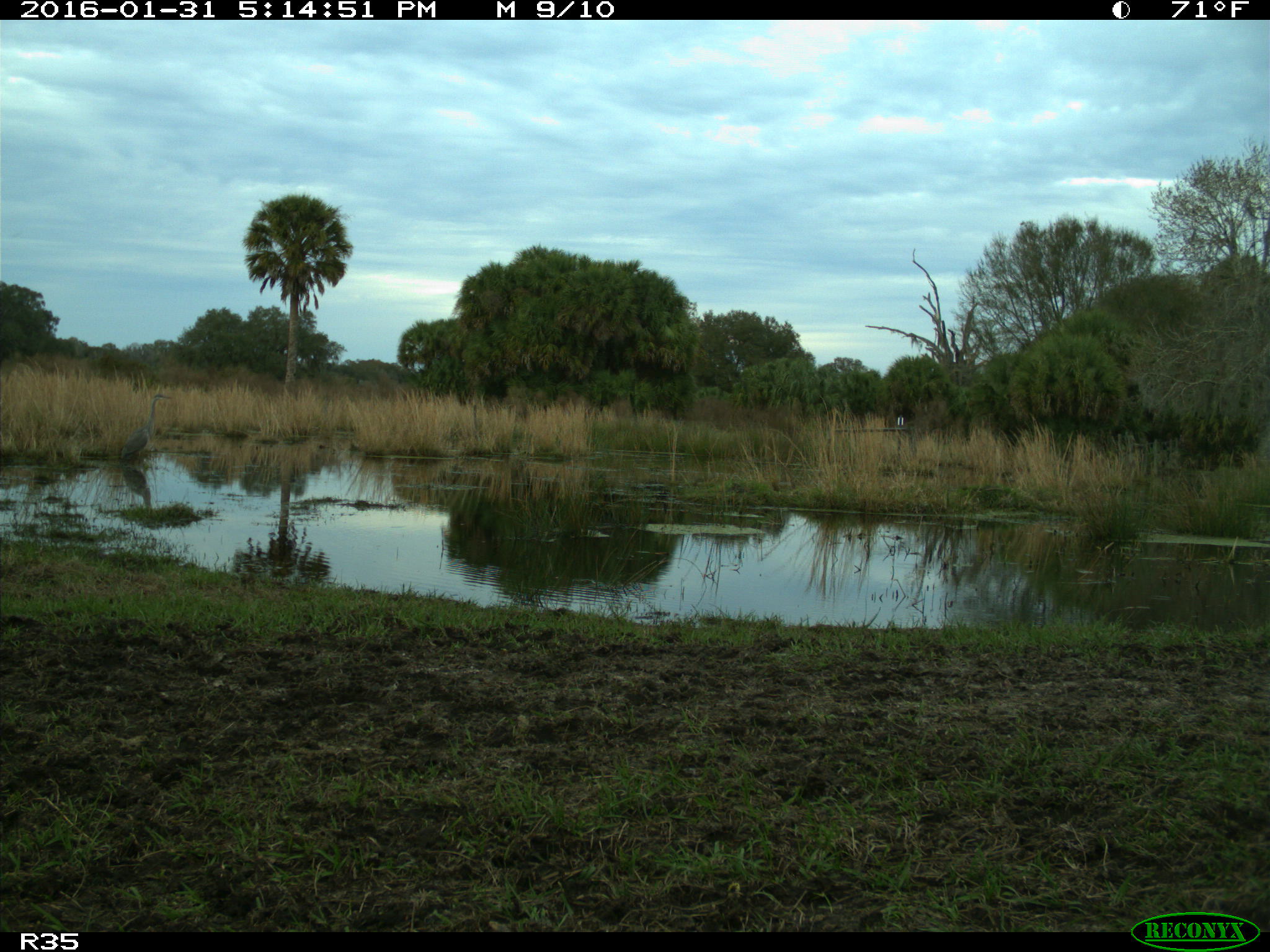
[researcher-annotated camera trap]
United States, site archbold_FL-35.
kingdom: Animalia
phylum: Chordata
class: Aves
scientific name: Aves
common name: birds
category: unidentified bird